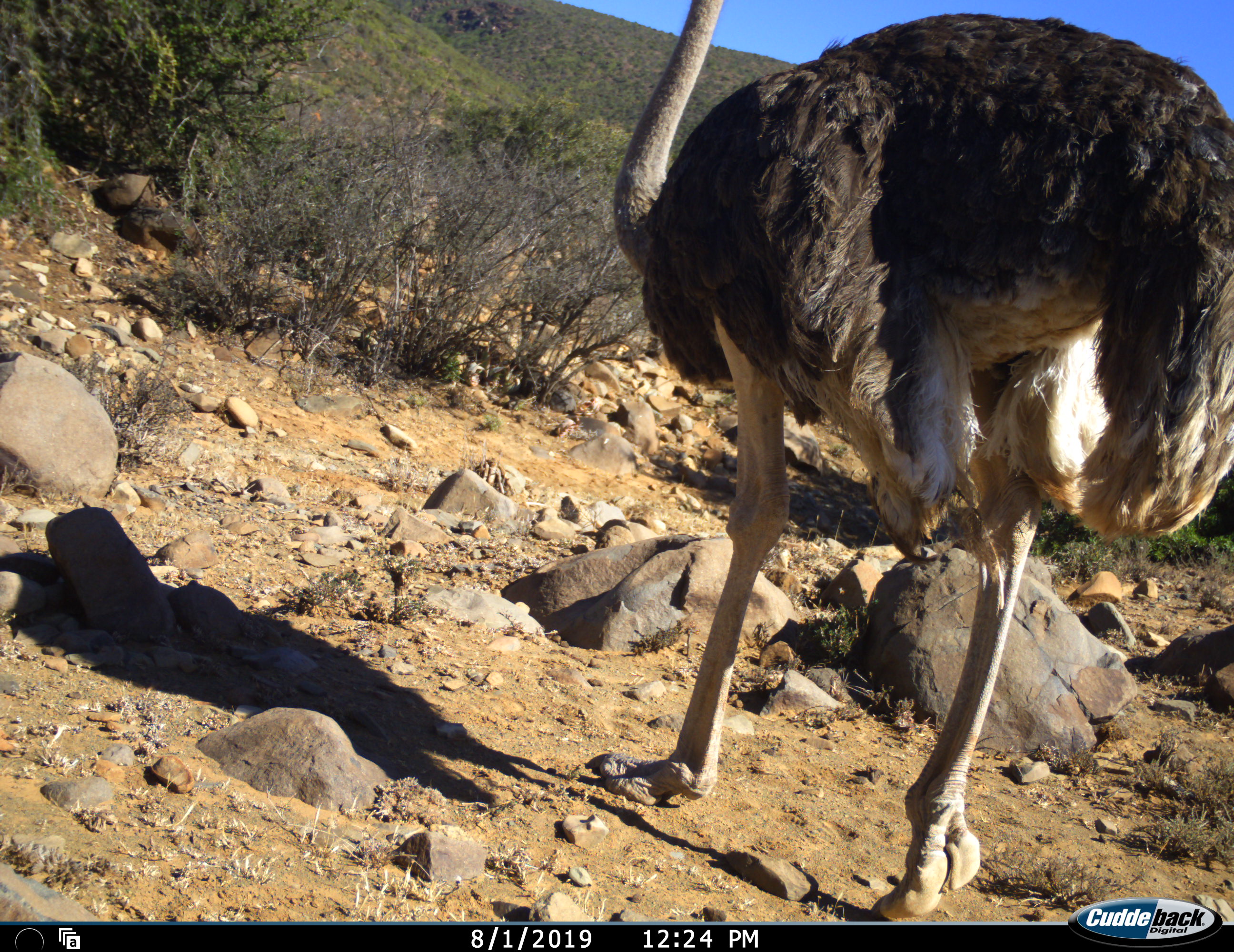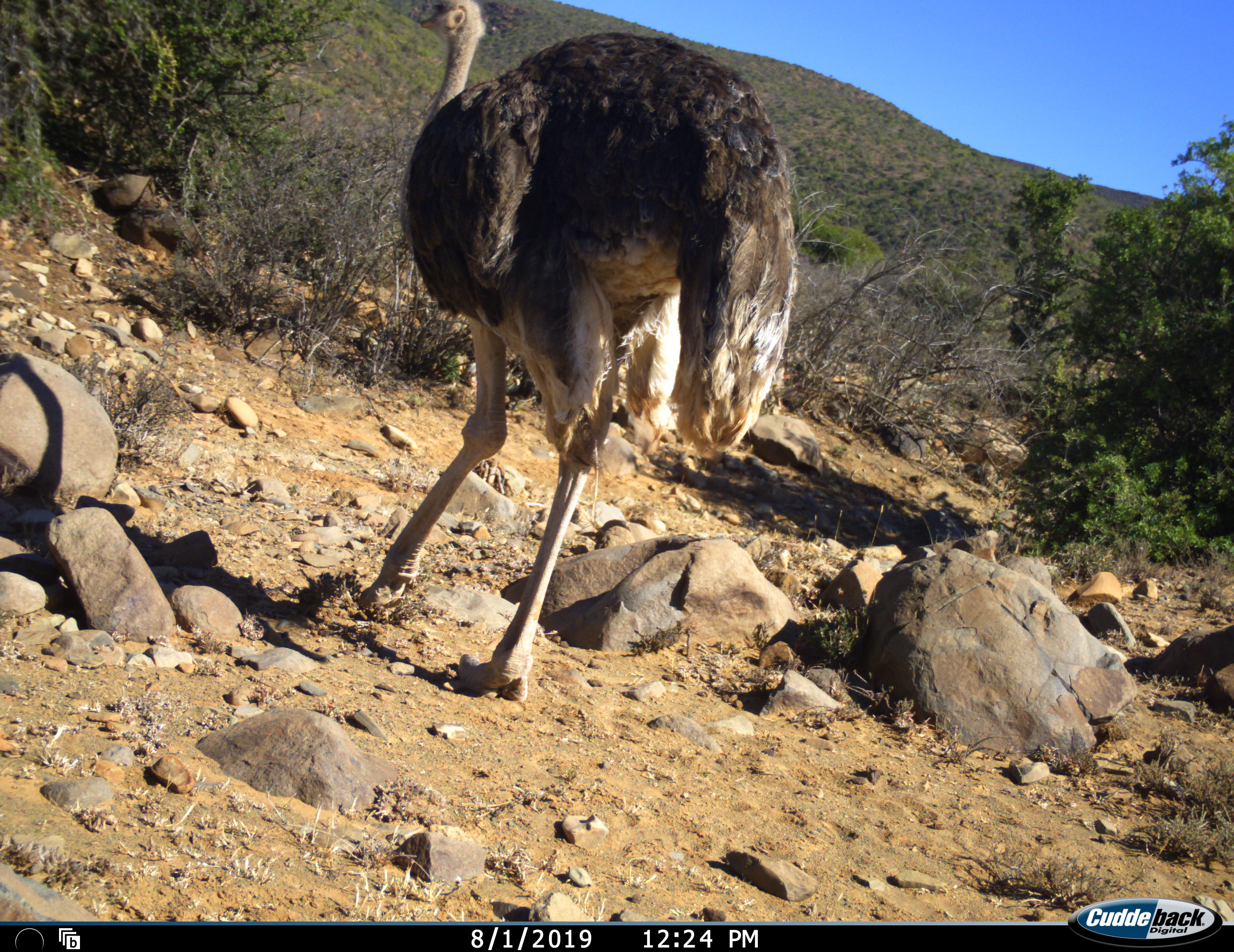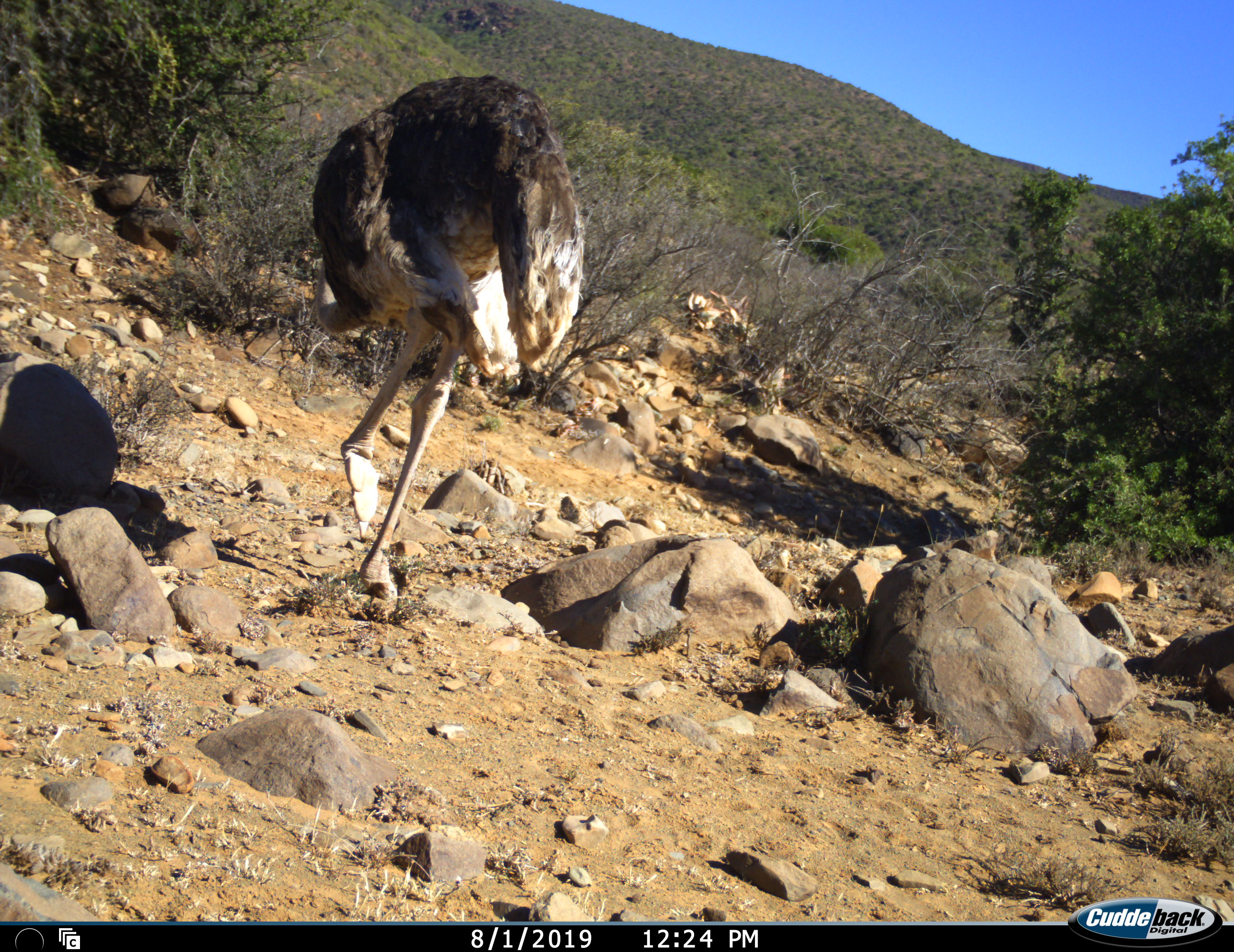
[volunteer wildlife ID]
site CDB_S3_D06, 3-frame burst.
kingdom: Animalia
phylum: Chordata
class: Aves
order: Struthioniformes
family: Struthionidae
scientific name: Struthionidae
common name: ostrich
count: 1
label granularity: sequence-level